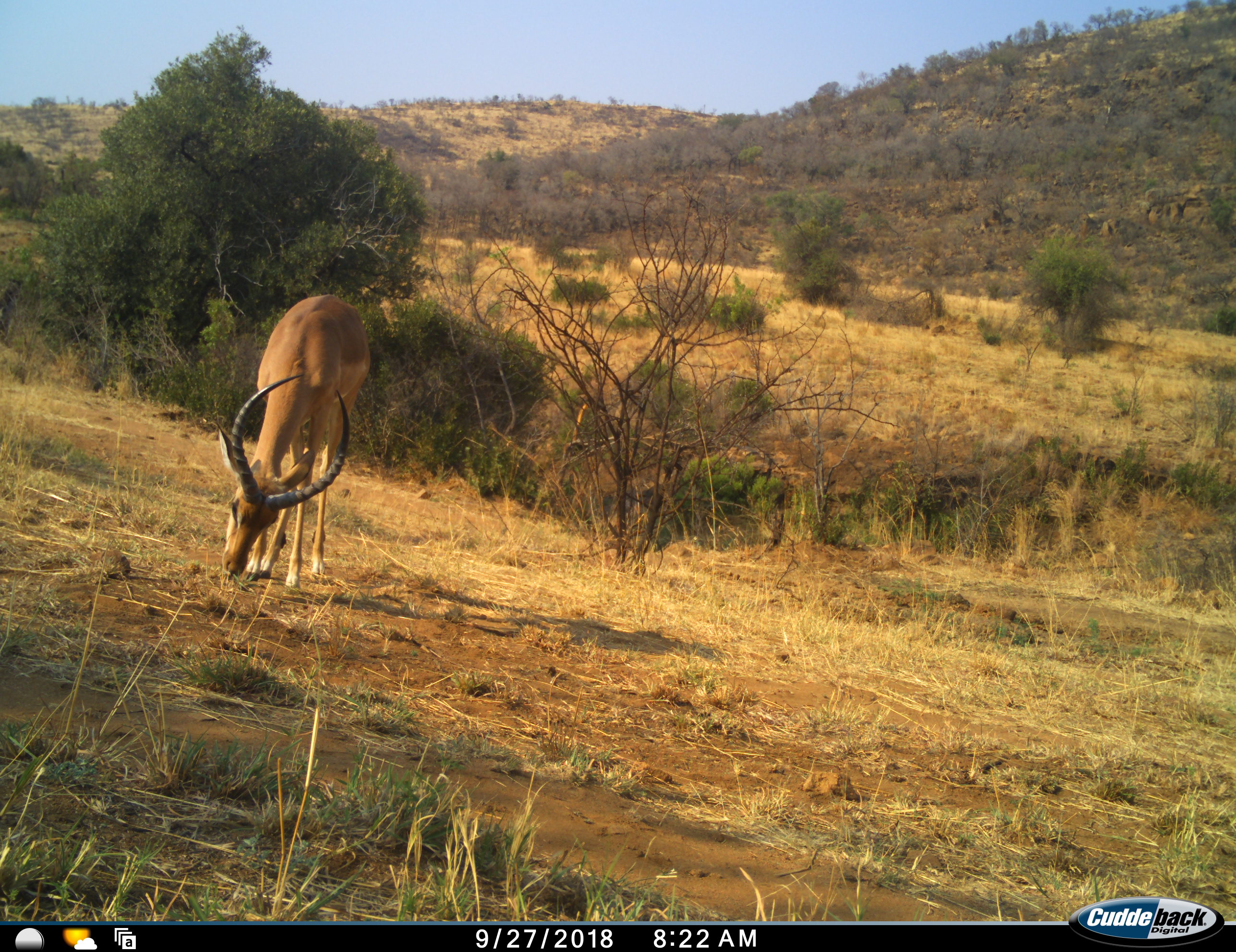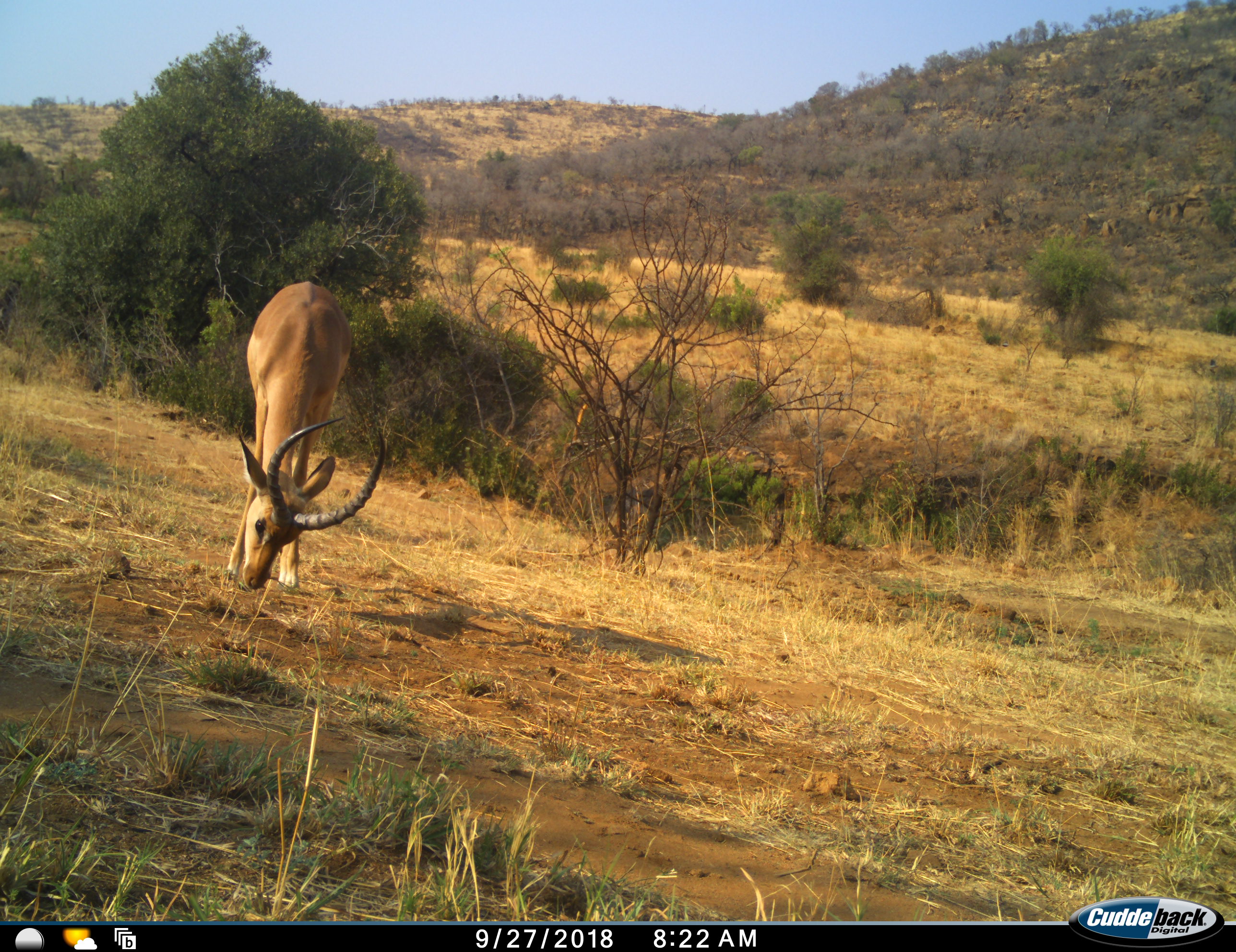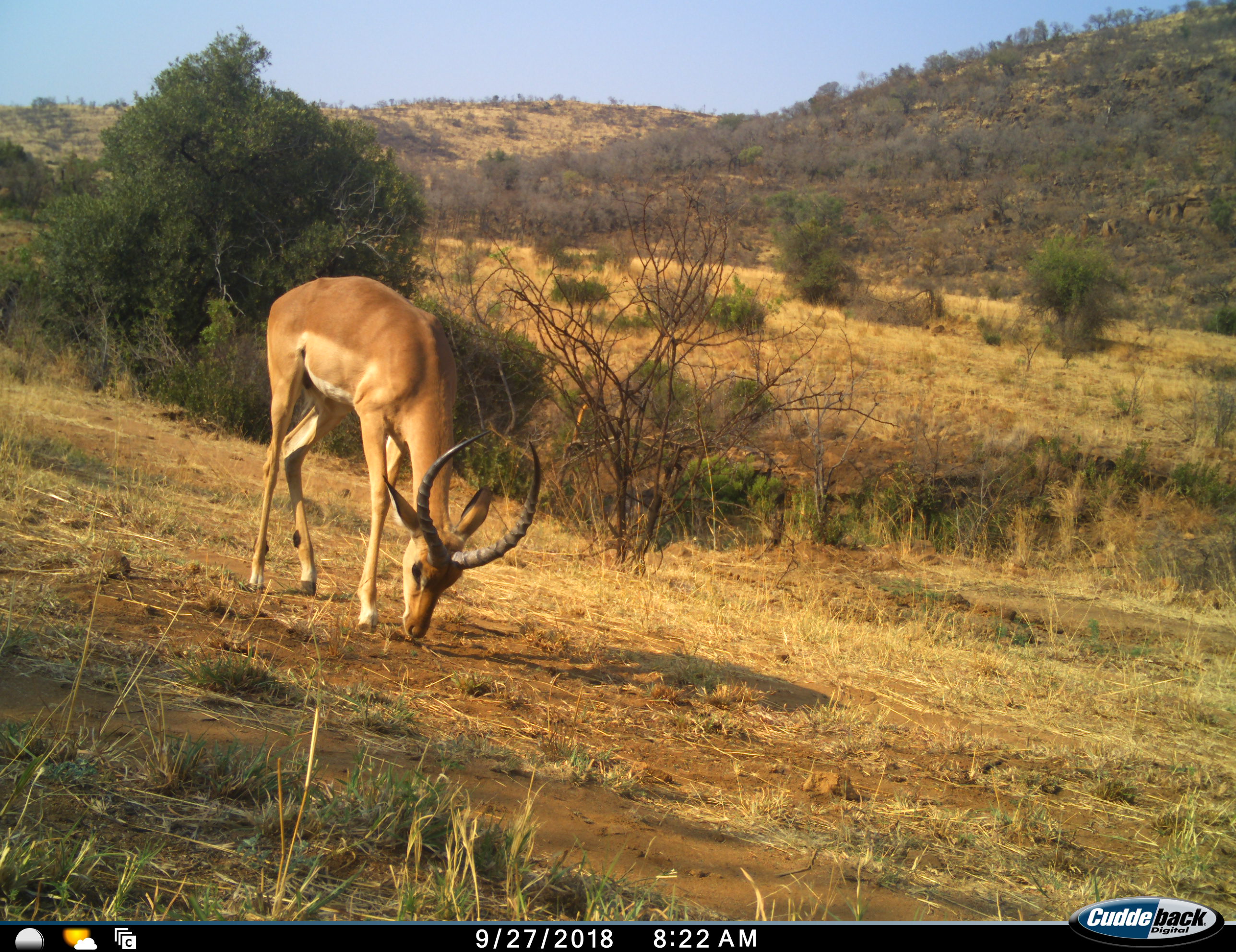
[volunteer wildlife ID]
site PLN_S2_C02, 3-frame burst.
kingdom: Animalia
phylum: Chordata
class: Mammalia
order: Artiodactyla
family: Bovidae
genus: Aepyceros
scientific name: Aepyceros melampus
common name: impala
Impala (Aepyceros melampus), count 1. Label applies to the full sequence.